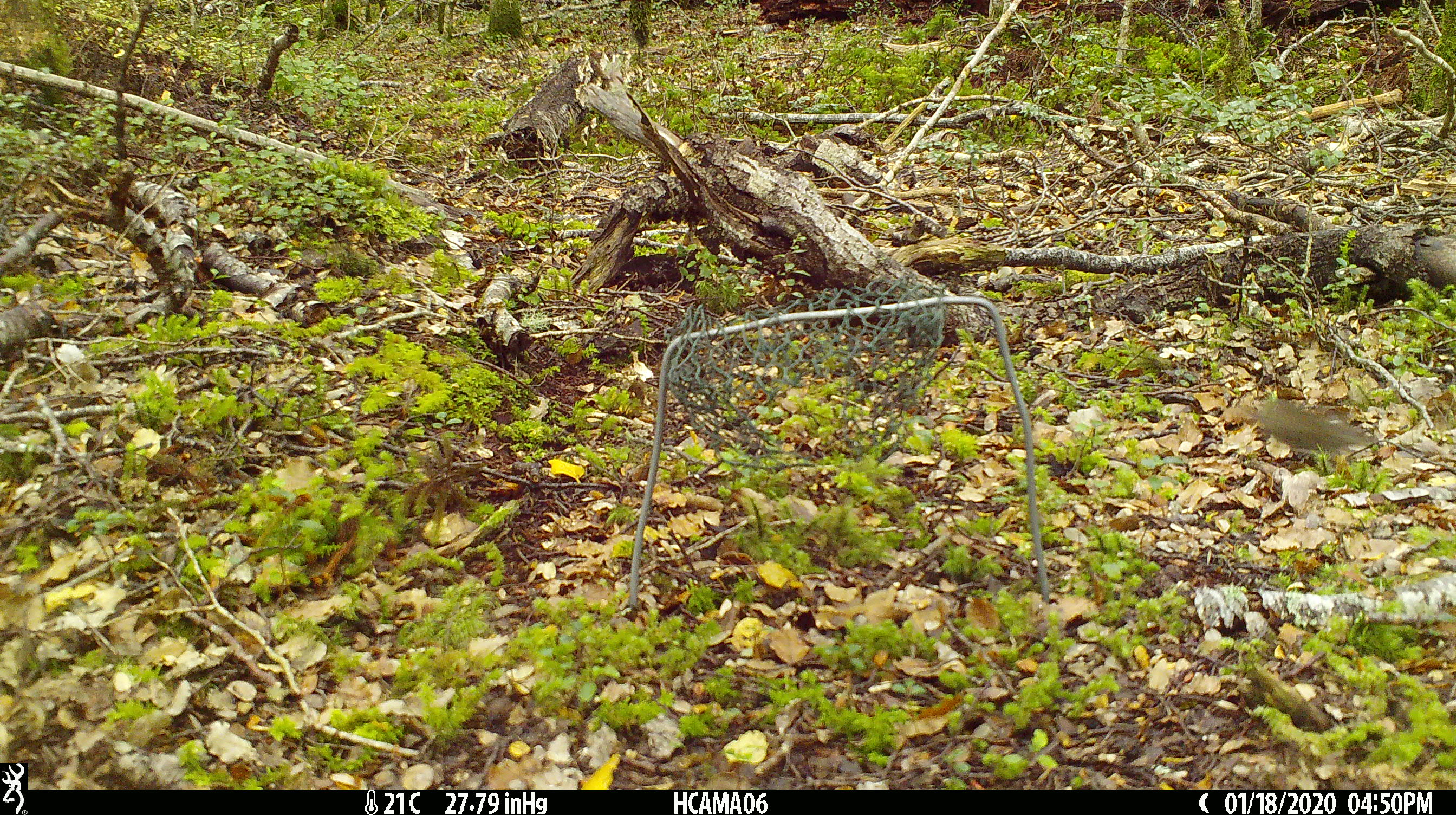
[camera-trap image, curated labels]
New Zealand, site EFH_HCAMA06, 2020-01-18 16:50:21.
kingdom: Animalia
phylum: Chordata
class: Mammalia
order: Rodentia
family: Muridae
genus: Mus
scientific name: Mus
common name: mouse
Mouse (Mus).